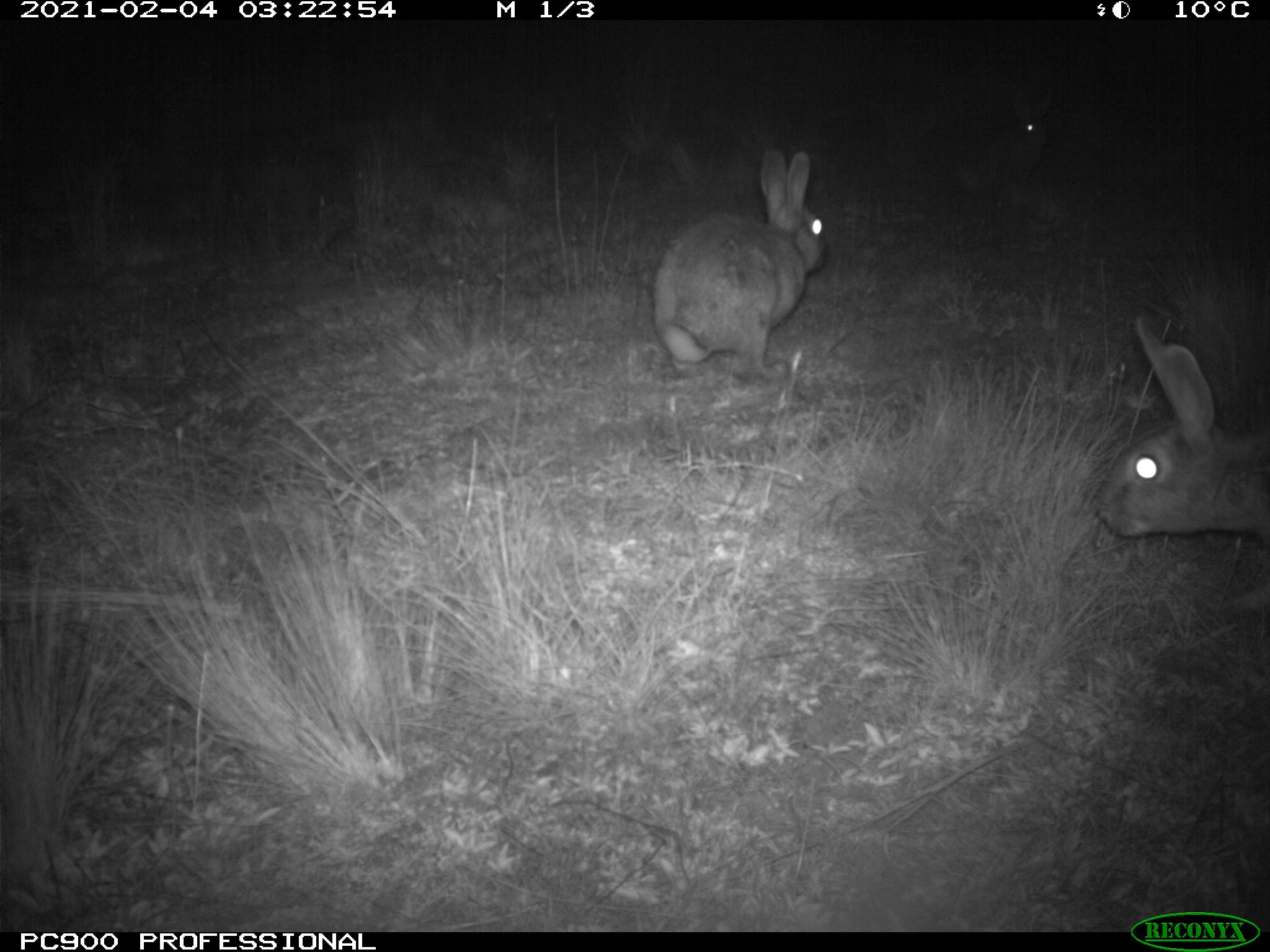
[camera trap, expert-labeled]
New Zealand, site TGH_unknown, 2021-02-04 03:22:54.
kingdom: Animalia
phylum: Chordata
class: Mammalia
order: Lagomorpha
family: Leporidae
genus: Oryctolagus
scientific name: Oryctolagus cuniculus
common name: european rabbit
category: rabbit